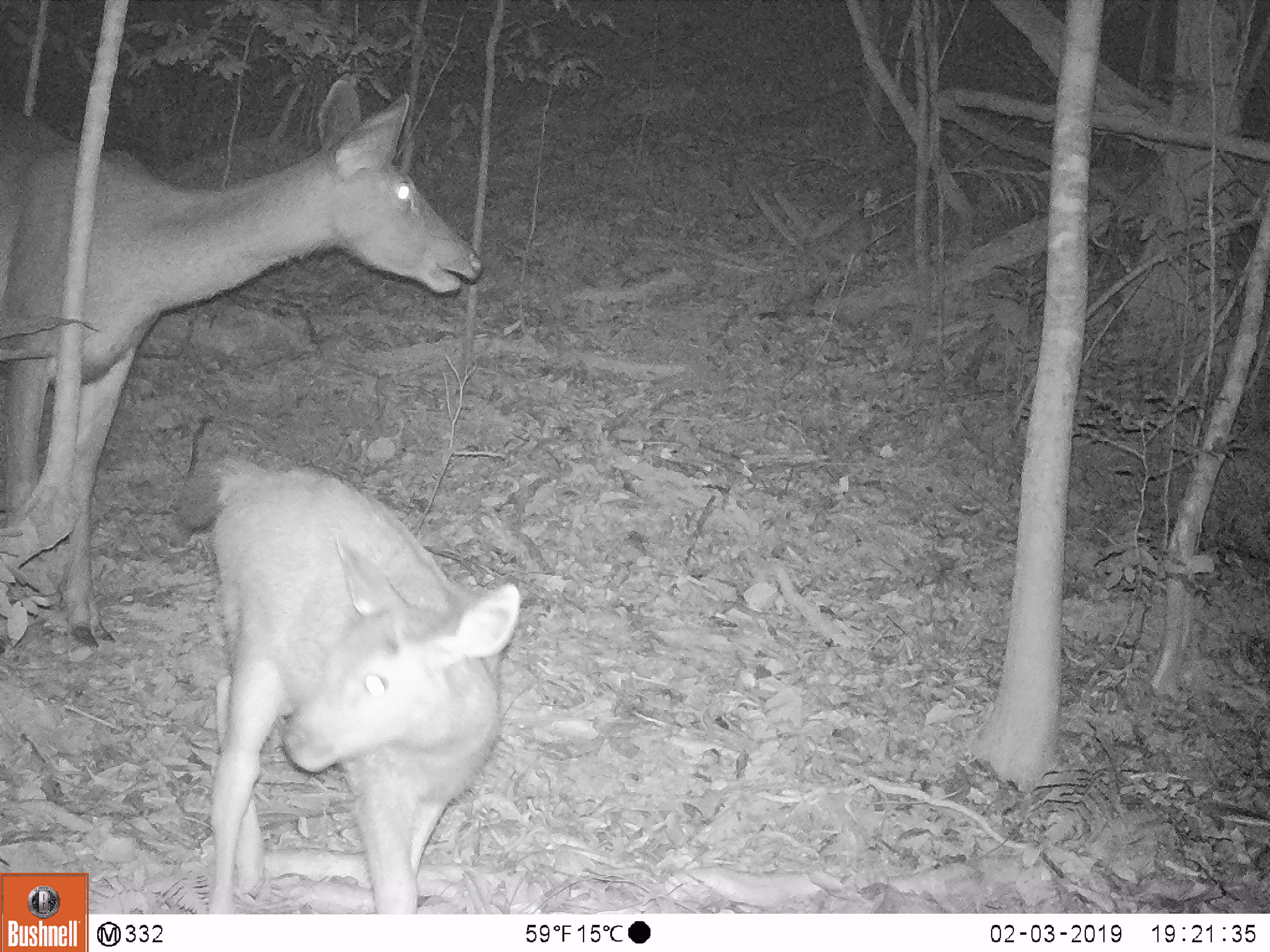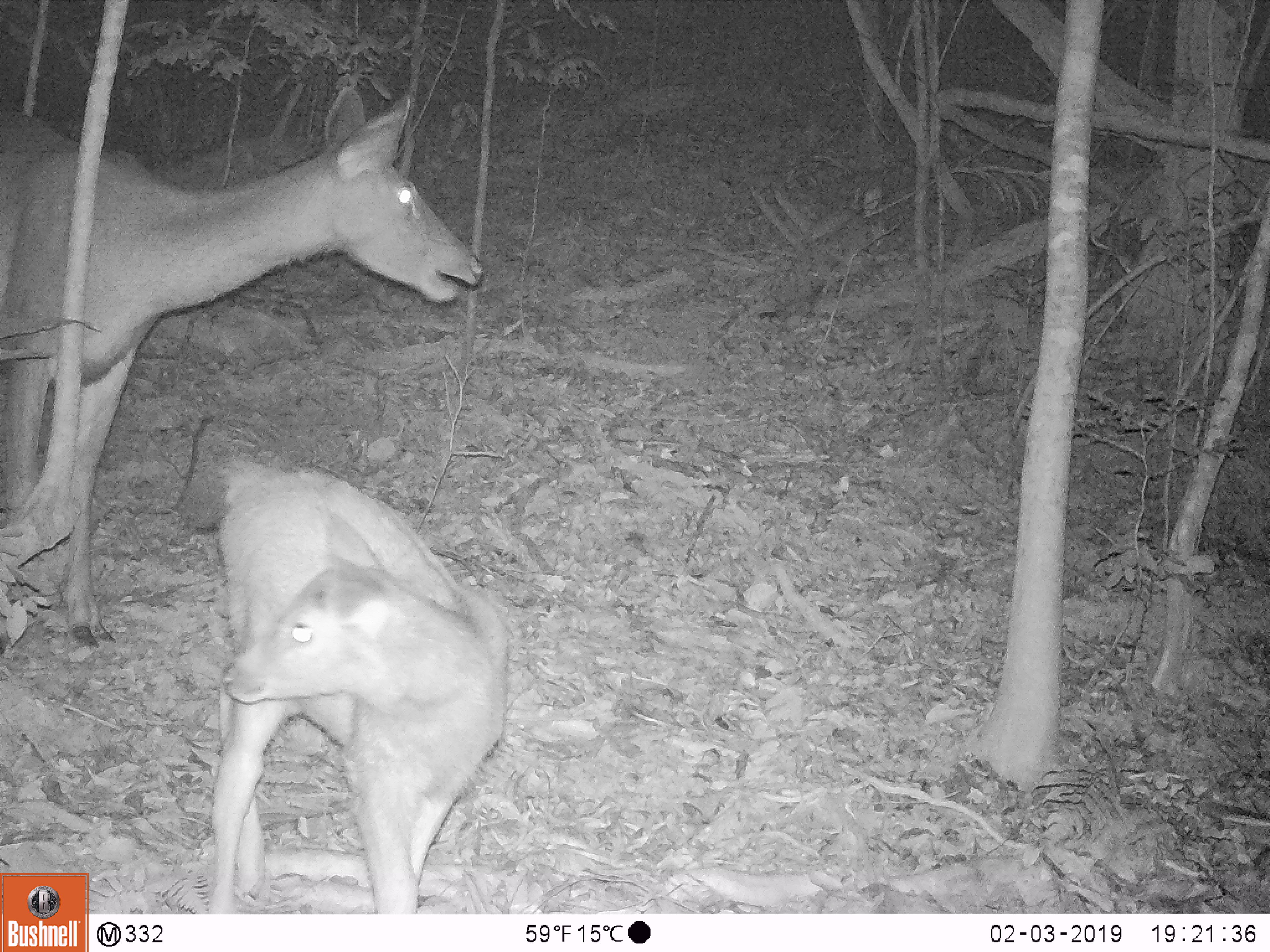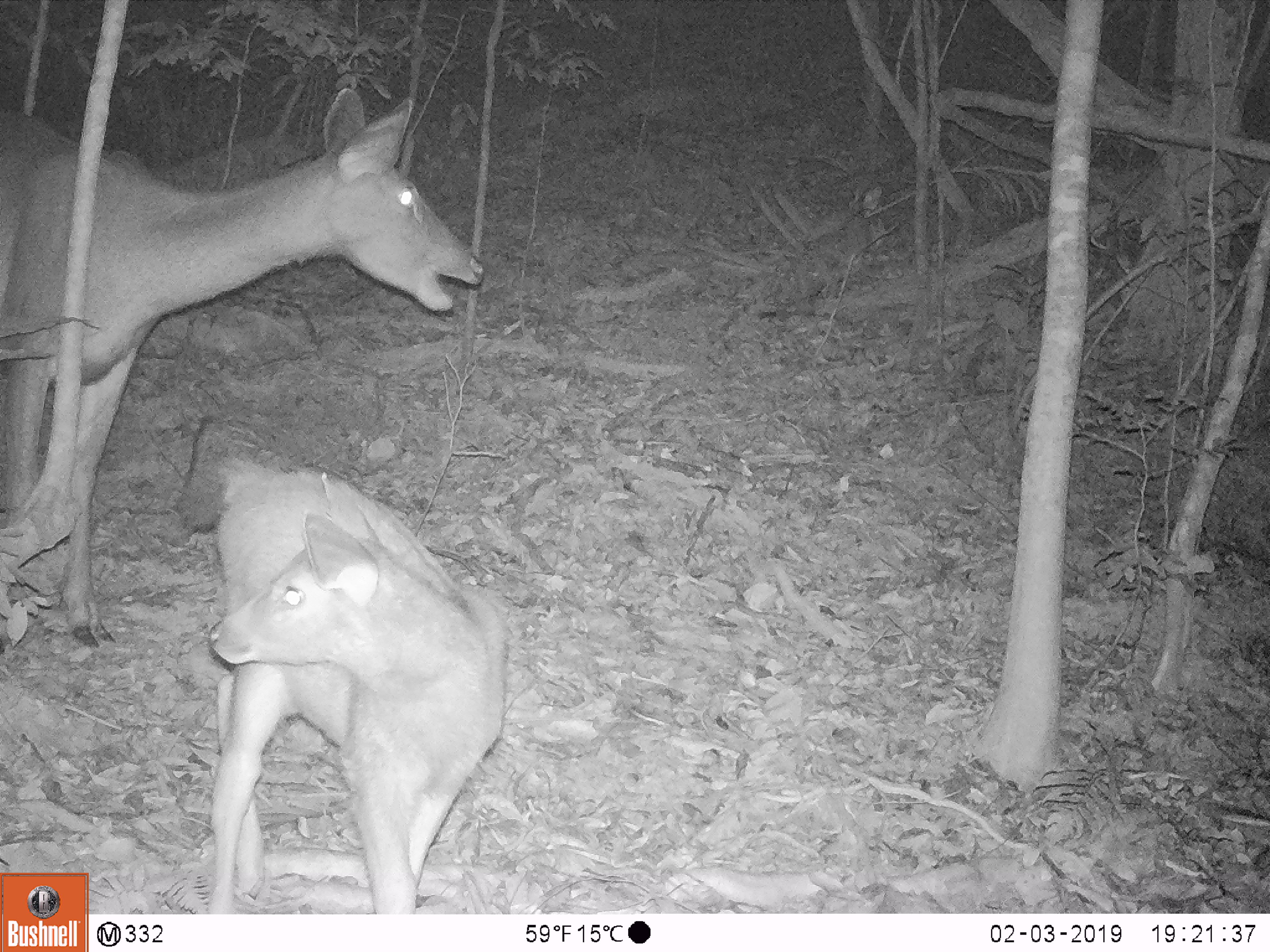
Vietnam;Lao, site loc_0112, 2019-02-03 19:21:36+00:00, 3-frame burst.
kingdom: Animalia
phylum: Chordata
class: Mammalia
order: Artiodactyla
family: Cervidae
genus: Rusa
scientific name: Rusa unicolor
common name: sambar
Sambar (Rusa unicolor). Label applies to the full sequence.